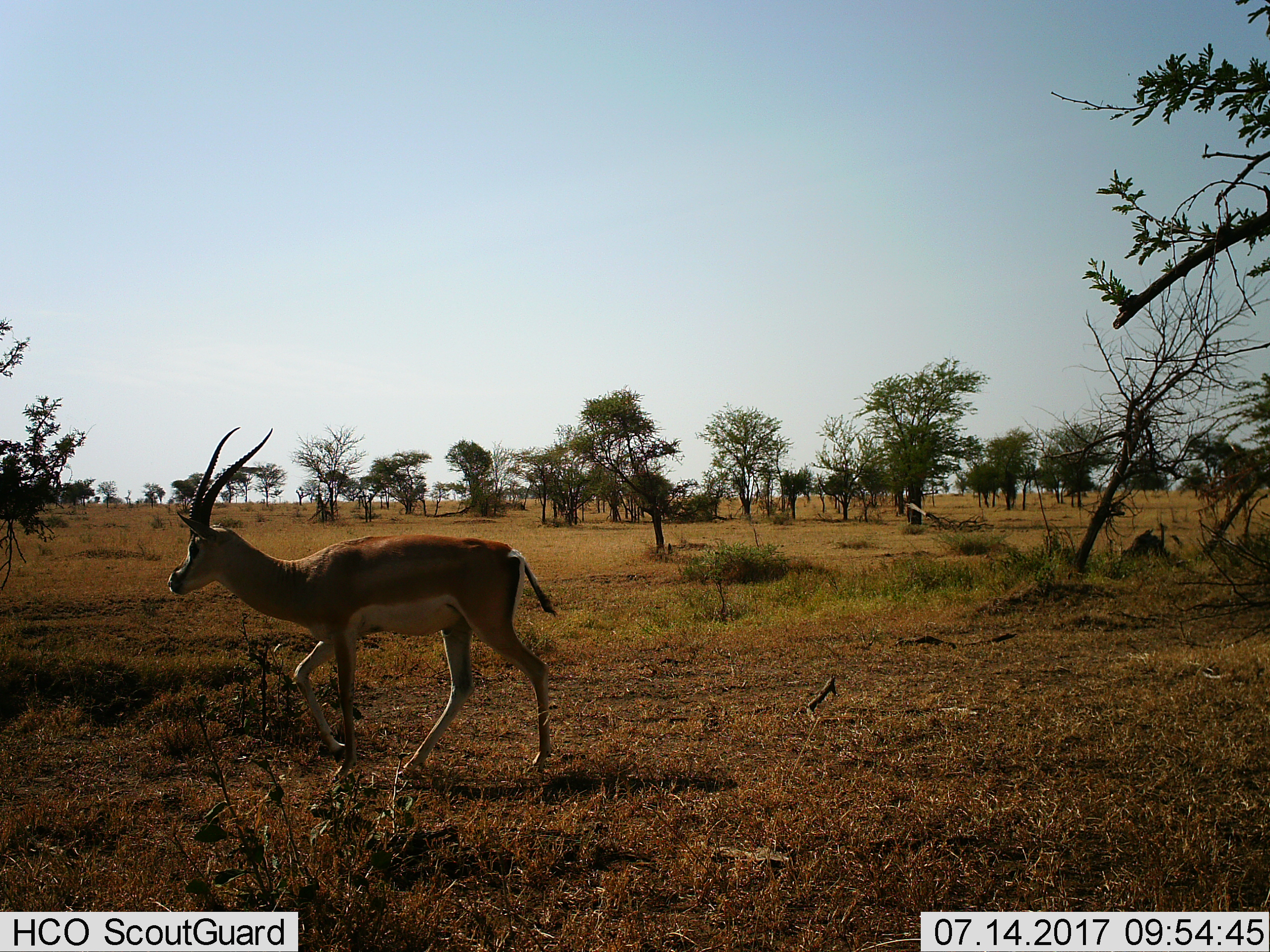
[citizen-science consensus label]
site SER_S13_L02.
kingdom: Animalia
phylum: Chordata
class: Mammalia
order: Artiodactyla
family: Bovidae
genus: Nanger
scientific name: Nanger granti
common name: grant's gazelle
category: gazellegrants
Gazellegrants (grant's gazelle) (Nanger granti), count 1. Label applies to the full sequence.